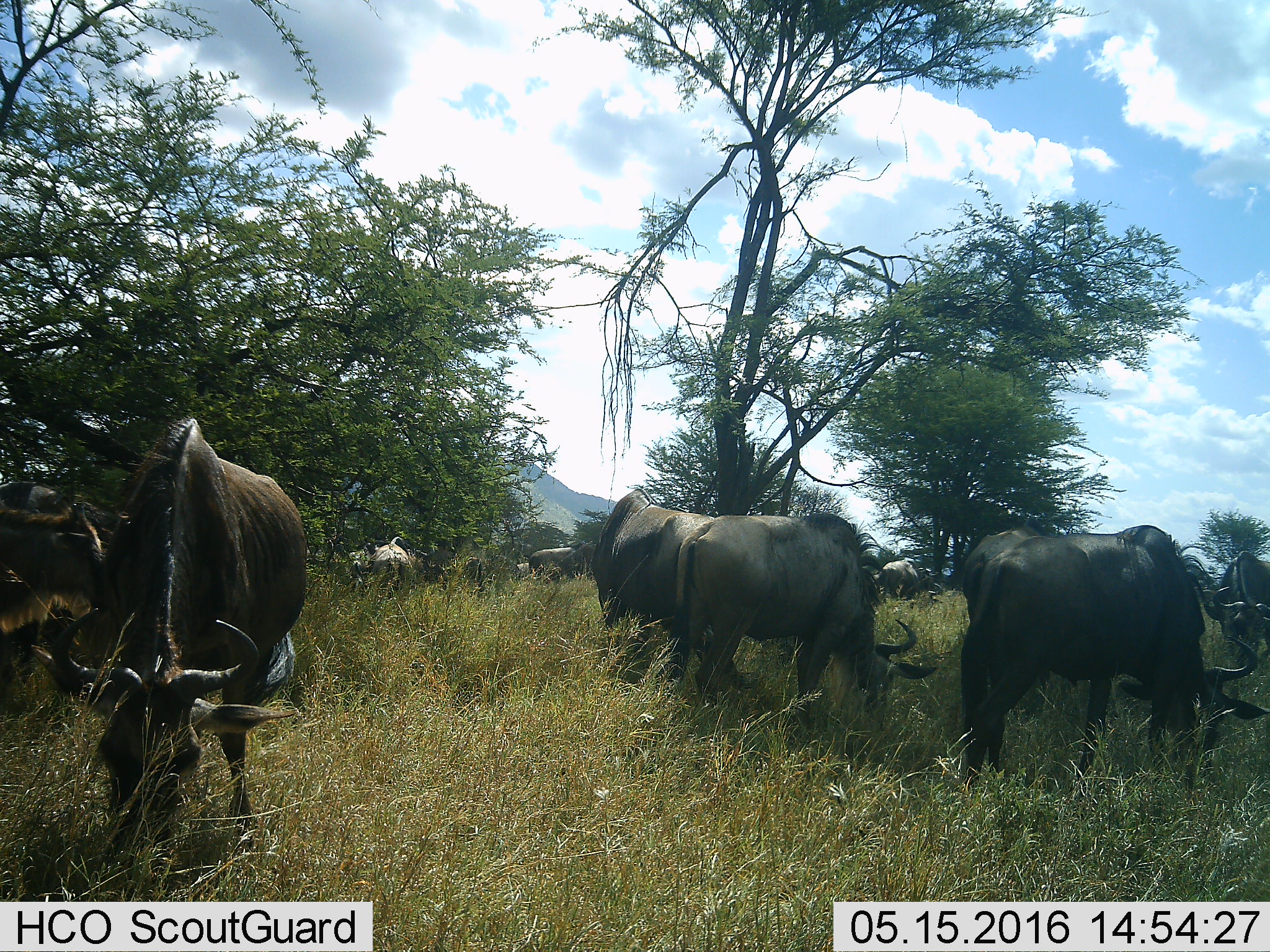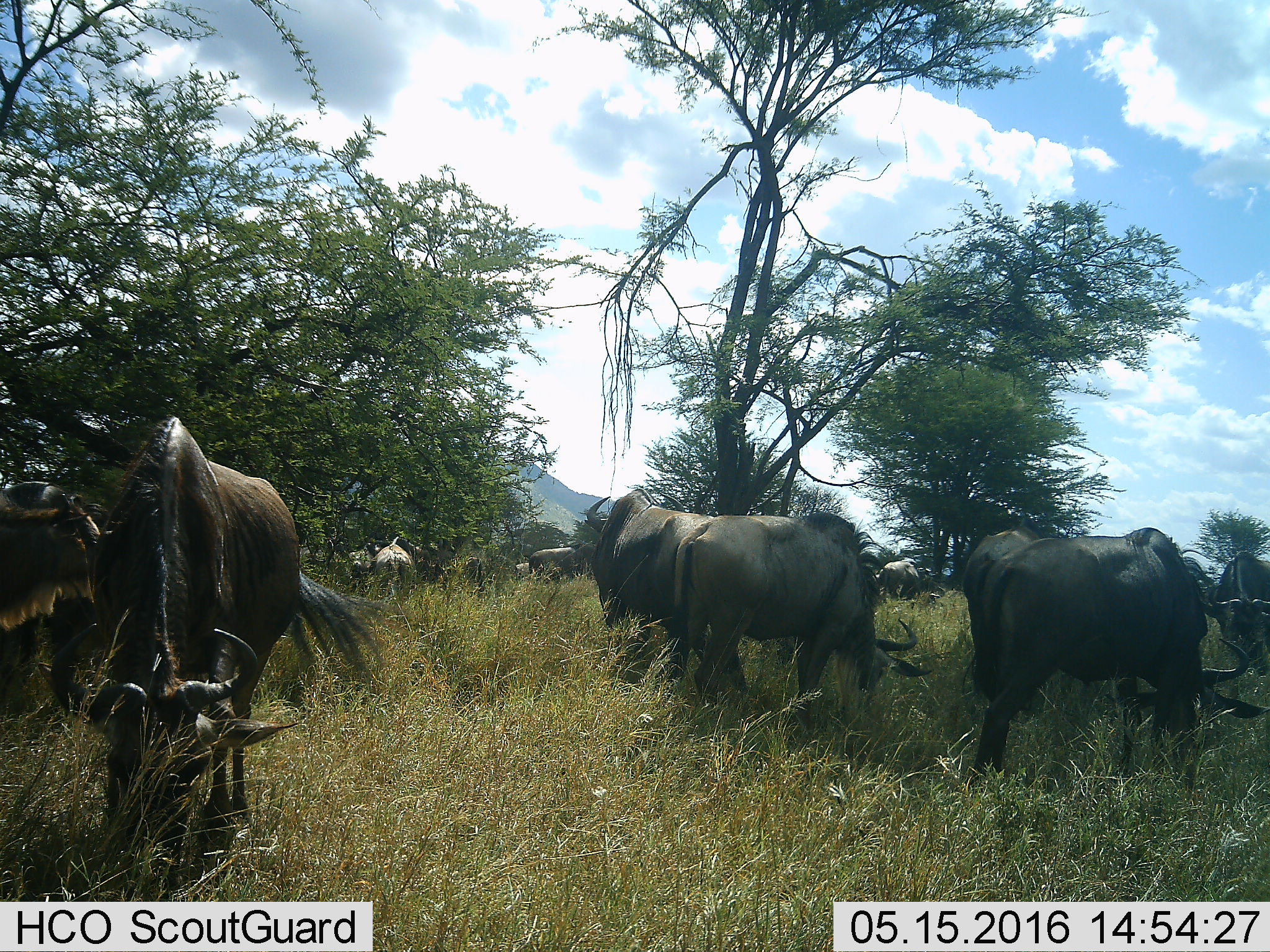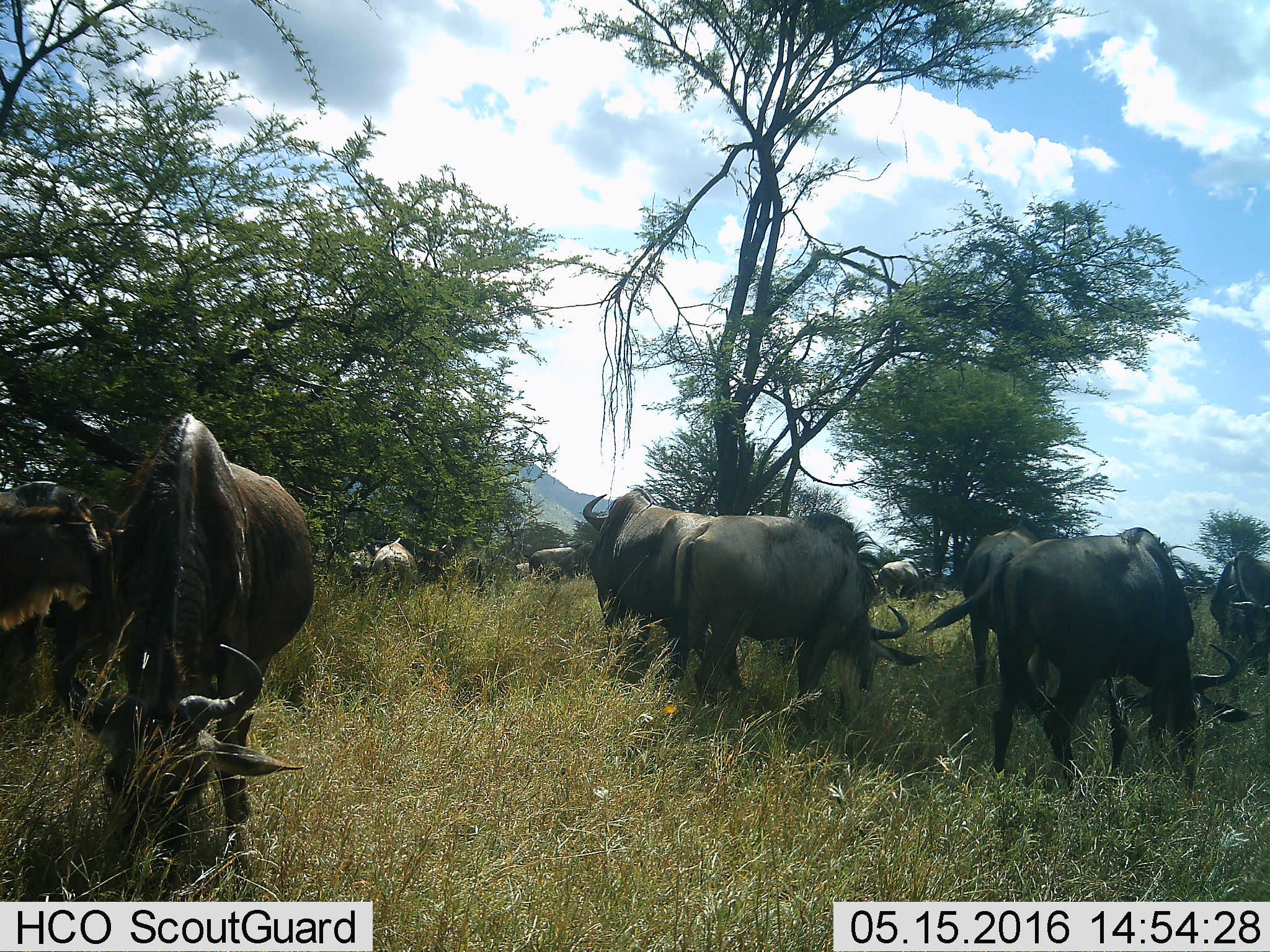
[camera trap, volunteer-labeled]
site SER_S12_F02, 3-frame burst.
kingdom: Animalia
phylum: Chordata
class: Mammalia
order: Artiodactyla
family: Bovidae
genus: Connochaetes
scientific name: Connochaetes taurinus taurinus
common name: blue wildebeest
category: wildebeestblue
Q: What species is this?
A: Wildebeestblue (blue wildebeest) (Connochaetes taurinus taurinus).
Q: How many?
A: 11-50.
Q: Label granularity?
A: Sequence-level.